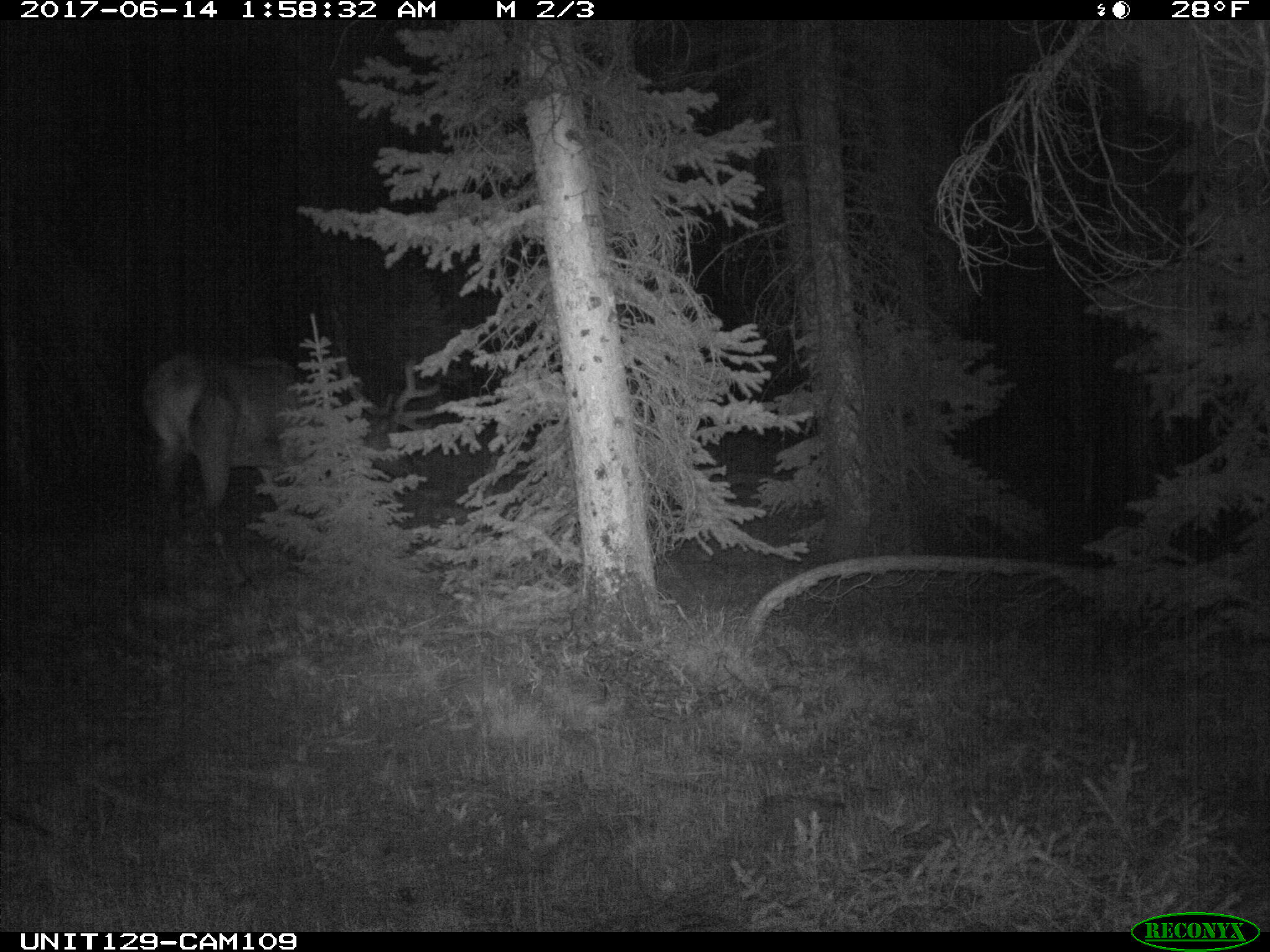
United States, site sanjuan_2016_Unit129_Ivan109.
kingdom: Animalia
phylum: Chordata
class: Mammalia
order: Artiodactyla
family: Cervidae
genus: Cervus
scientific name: Cervus elaphus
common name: red deer